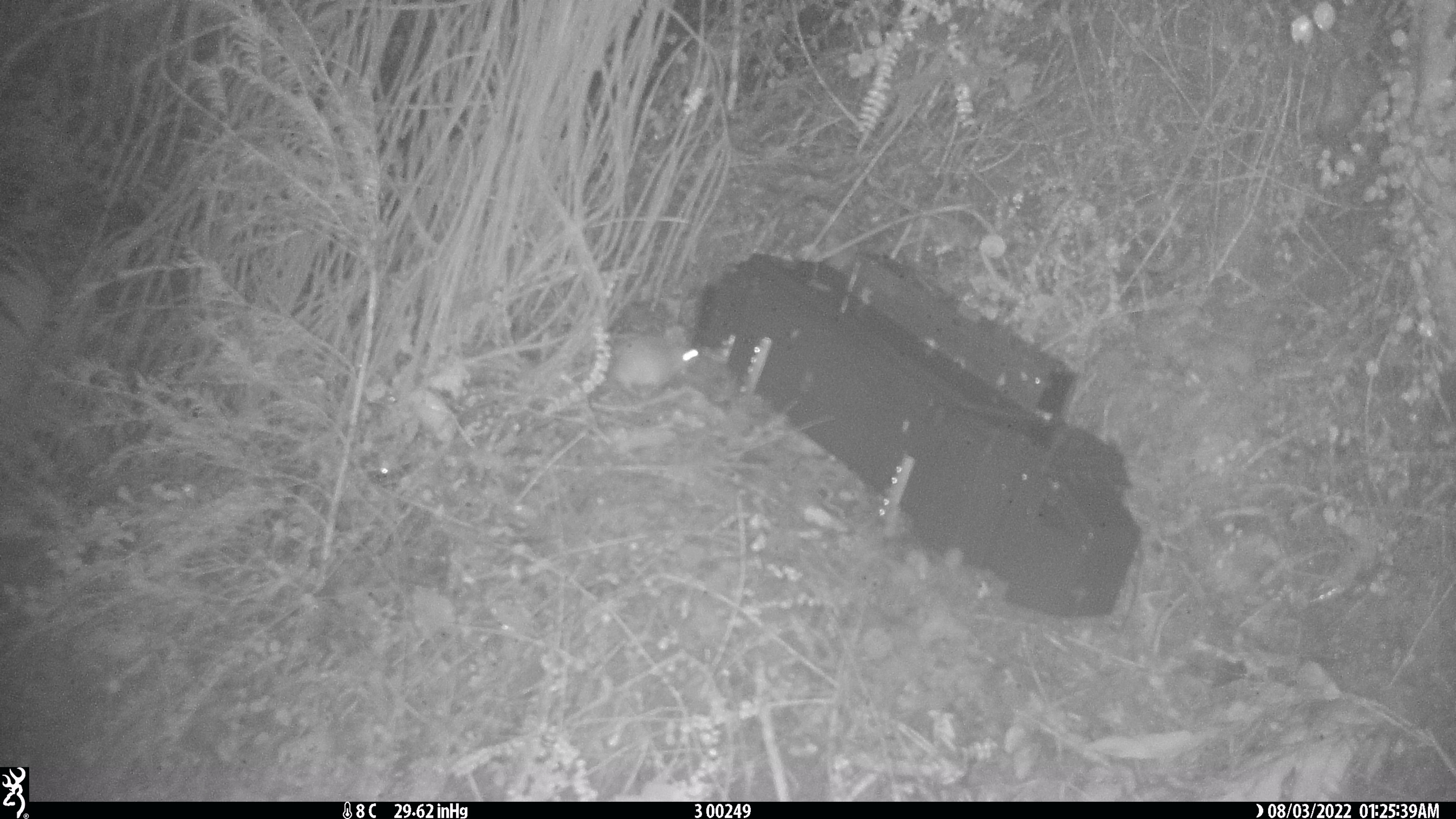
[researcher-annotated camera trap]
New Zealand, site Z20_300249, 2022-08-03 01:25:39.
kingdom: Animalia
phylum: Chordata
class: Mammalia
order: Rodentia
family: Muridae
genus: Rattus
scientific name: Rattus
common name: rat